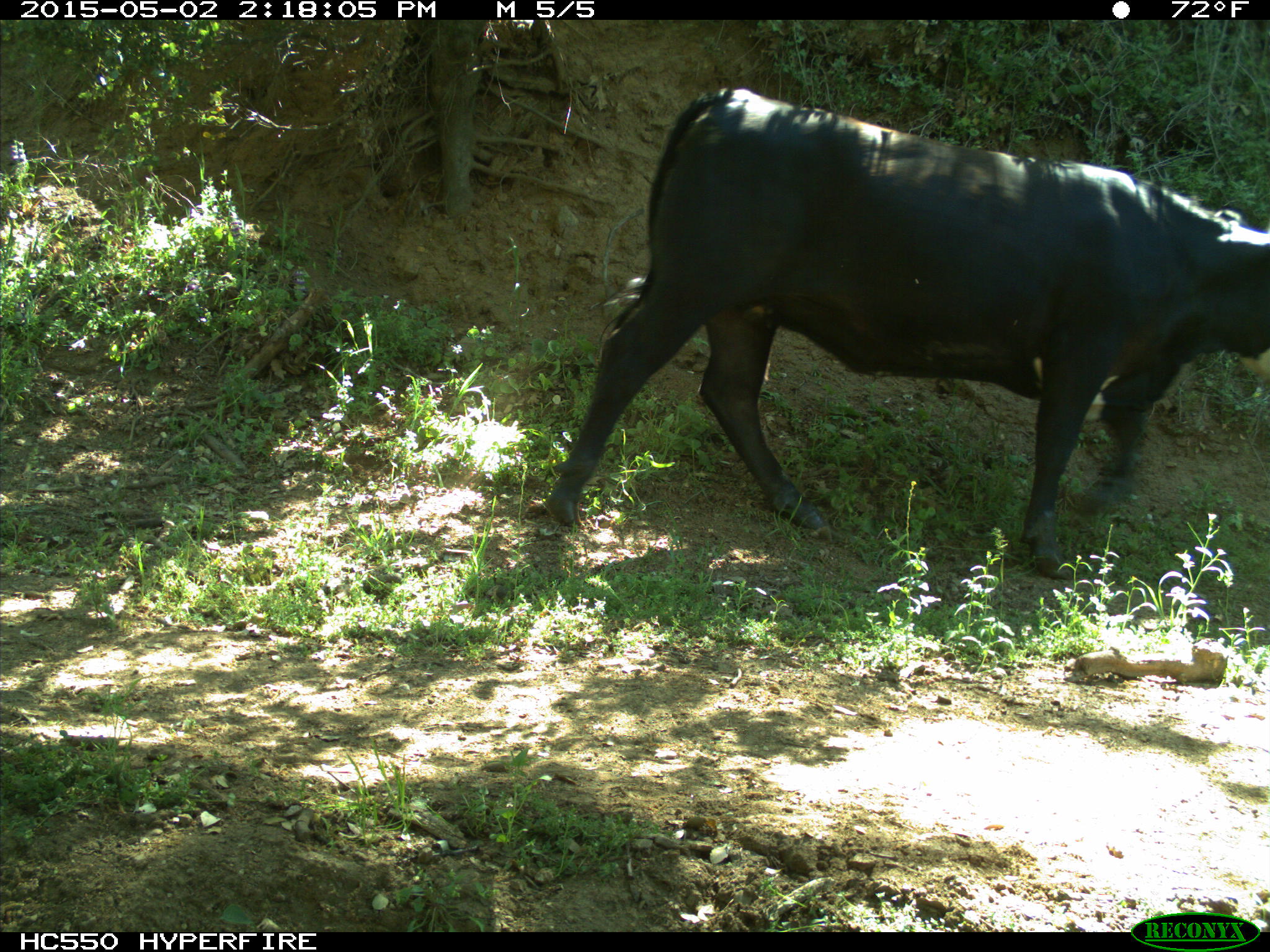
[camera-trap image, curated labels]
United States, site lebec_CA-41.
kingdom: Animalia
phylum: Chordata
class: Mammalia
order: Artiodactyla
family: Bovidae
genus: Bos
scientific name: Bos taurus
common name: domestic cow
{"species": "Bos taurus (domestic cow)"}